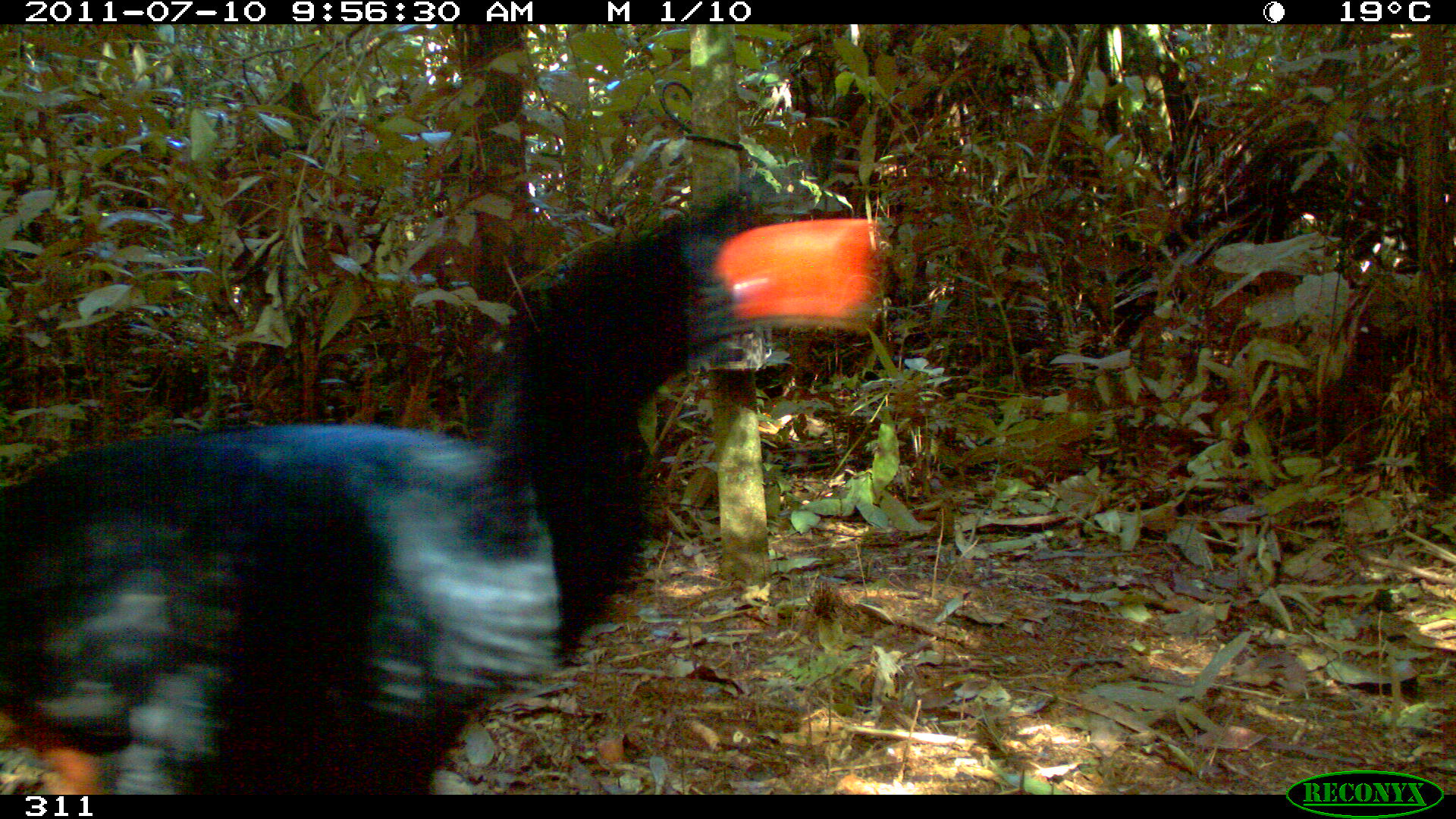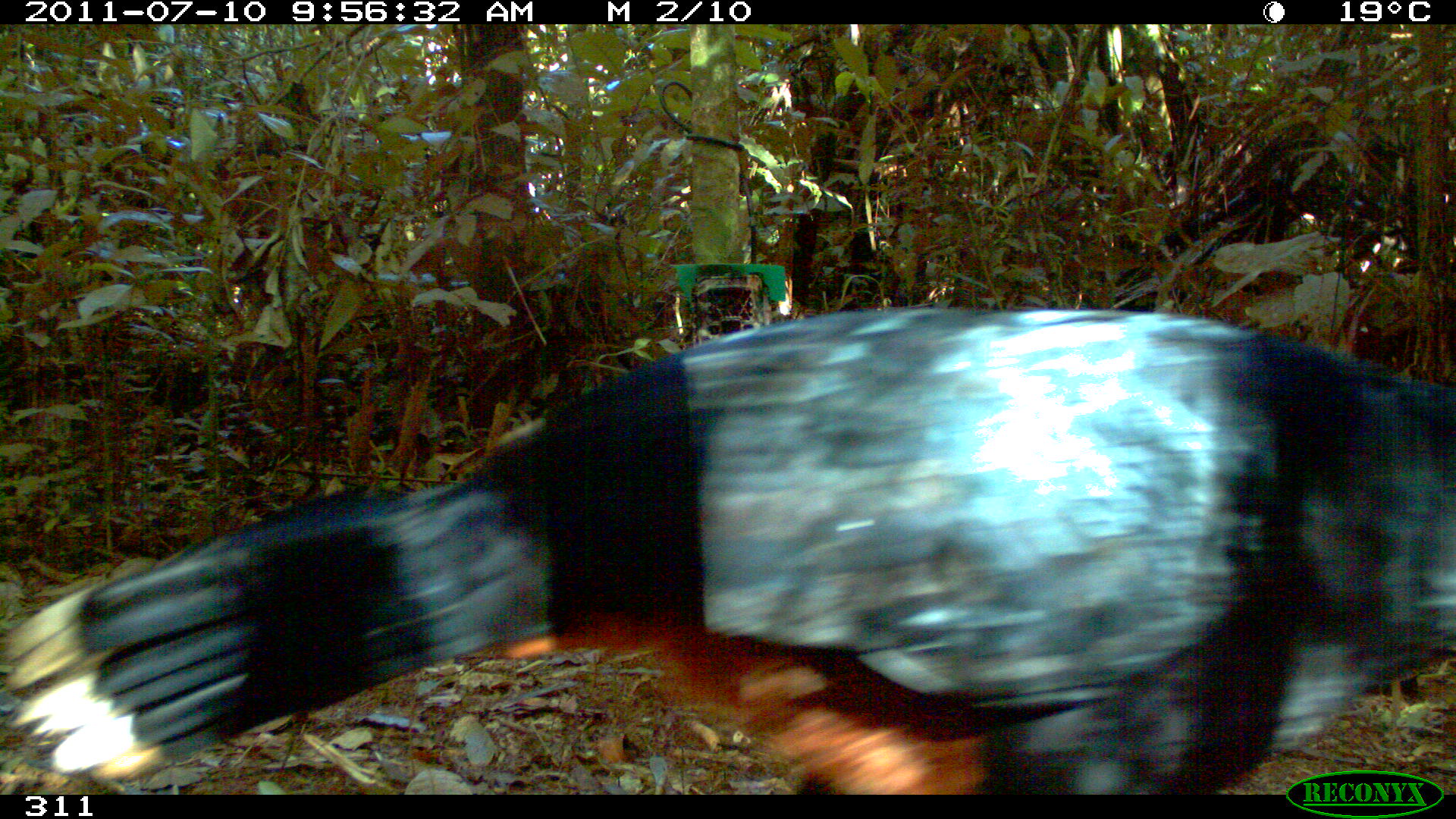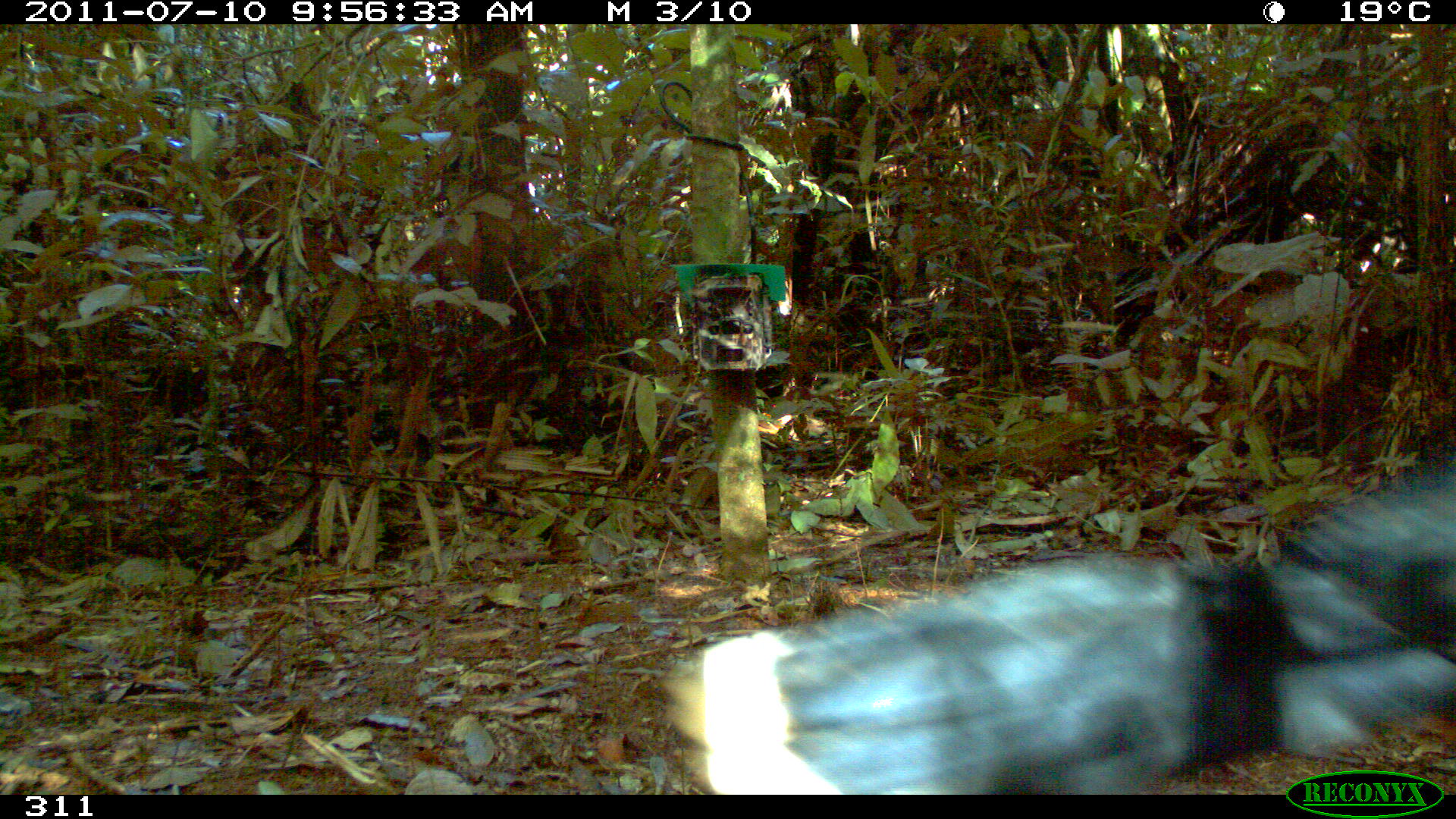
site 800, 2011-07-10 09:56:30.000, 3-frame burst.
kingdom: Animalia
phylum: Chordata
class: Aves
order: Galliformes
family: Cracidae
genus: Mitu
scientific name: Mitu tuberosum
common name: razor-billed curassow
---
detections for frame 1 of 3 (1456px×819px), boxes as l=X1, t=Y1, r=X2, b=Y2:
mitu tuberosum: l=0, t=186, r=881, b=795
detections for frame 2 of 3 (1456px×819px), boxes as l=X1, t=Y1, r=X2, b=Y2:
mitu tuberosum: l=0, t=305, r=1456, b=795; l=900, t=584, r=1285, b=751